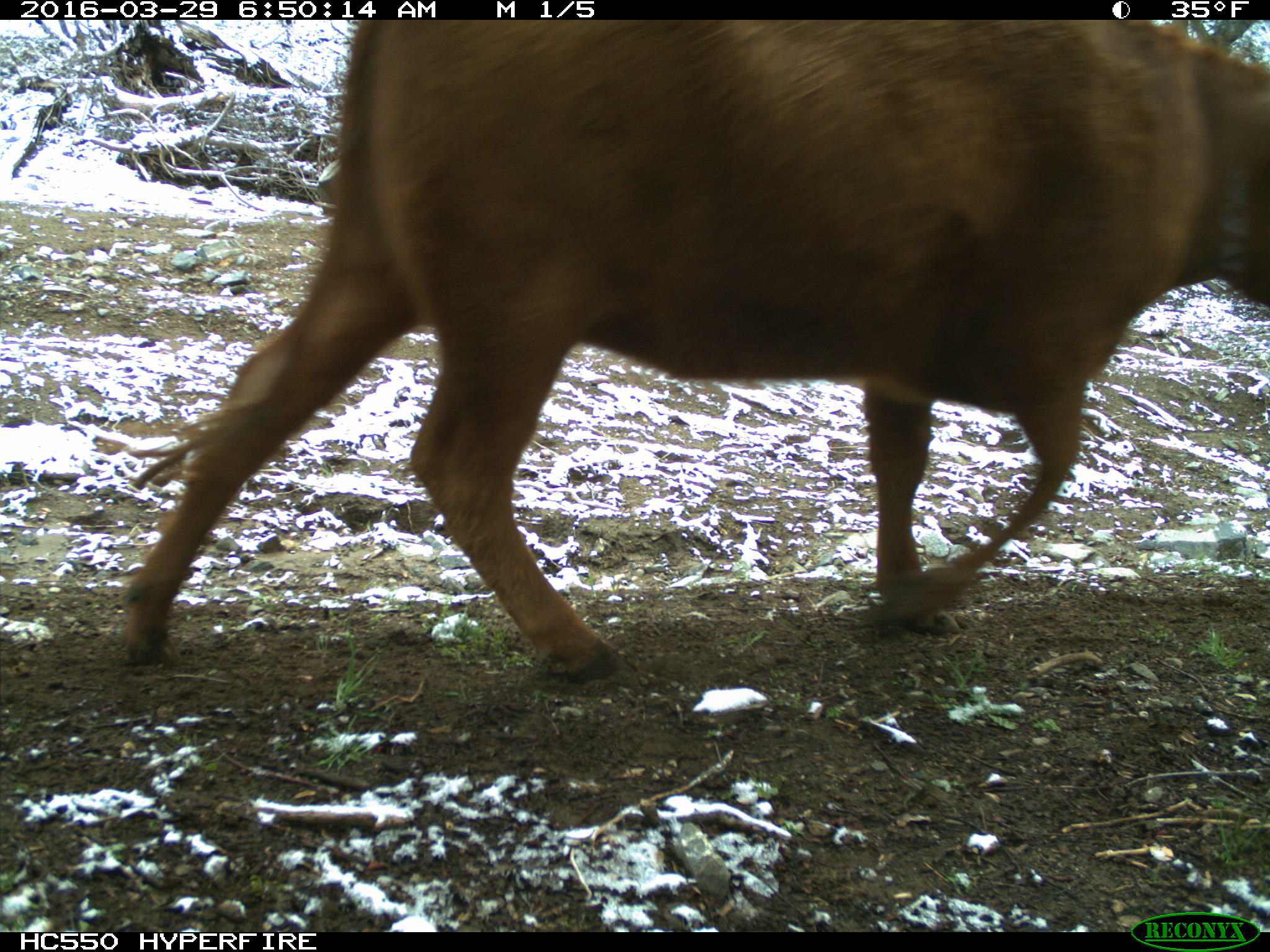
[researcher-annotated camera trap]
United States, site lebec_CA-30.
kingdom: Animalia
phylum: Chordata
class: Mammalia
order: Artiodactyla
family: Bovidae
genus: Bos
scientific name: Bos taurus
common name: domestic cow